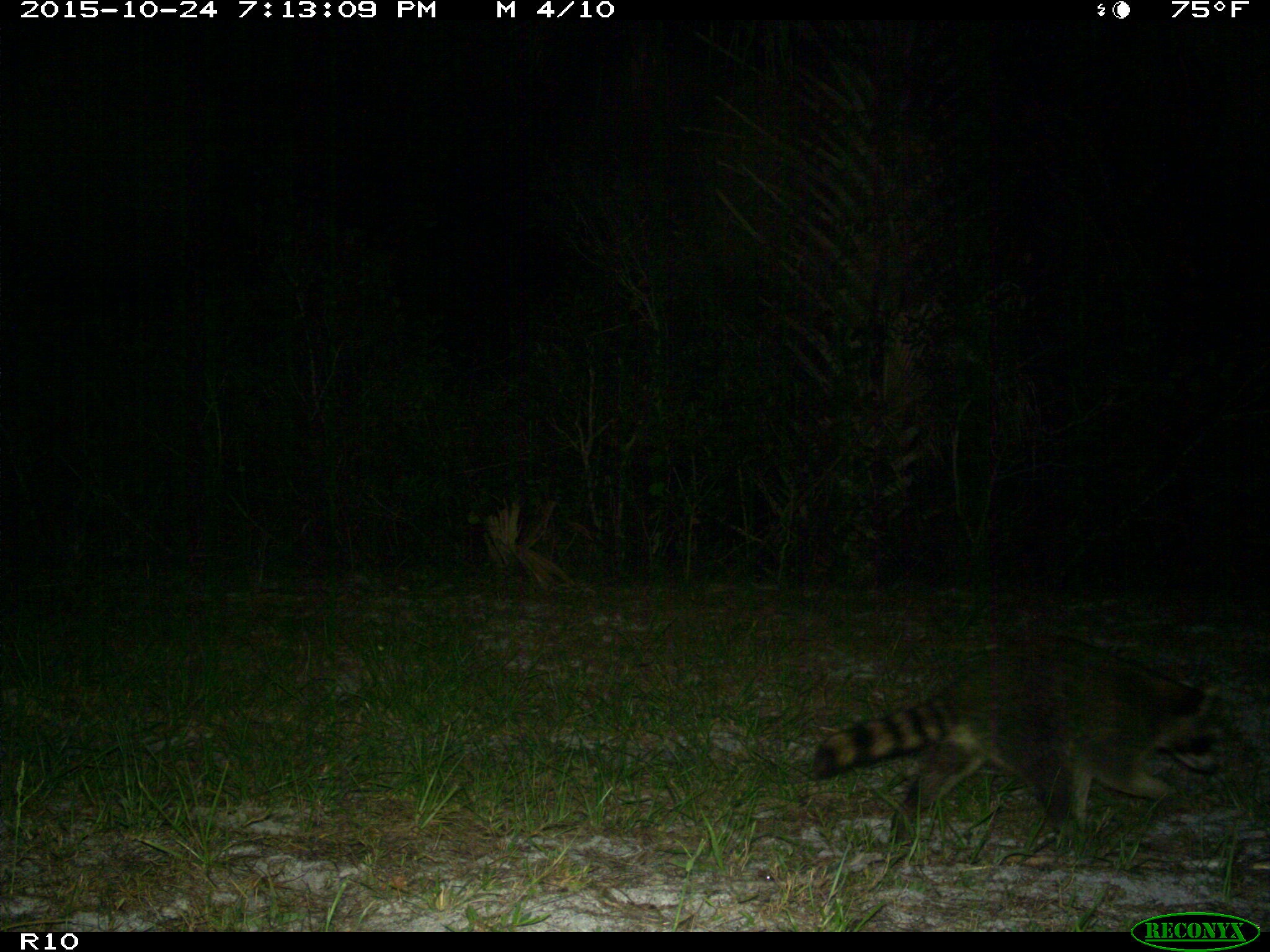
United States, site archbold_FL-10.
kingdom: Animalia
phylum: Chordata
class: Mammalia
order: Carnivora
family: Procyonidae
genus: Procyon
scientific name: Procyon lotor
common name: common raccoon